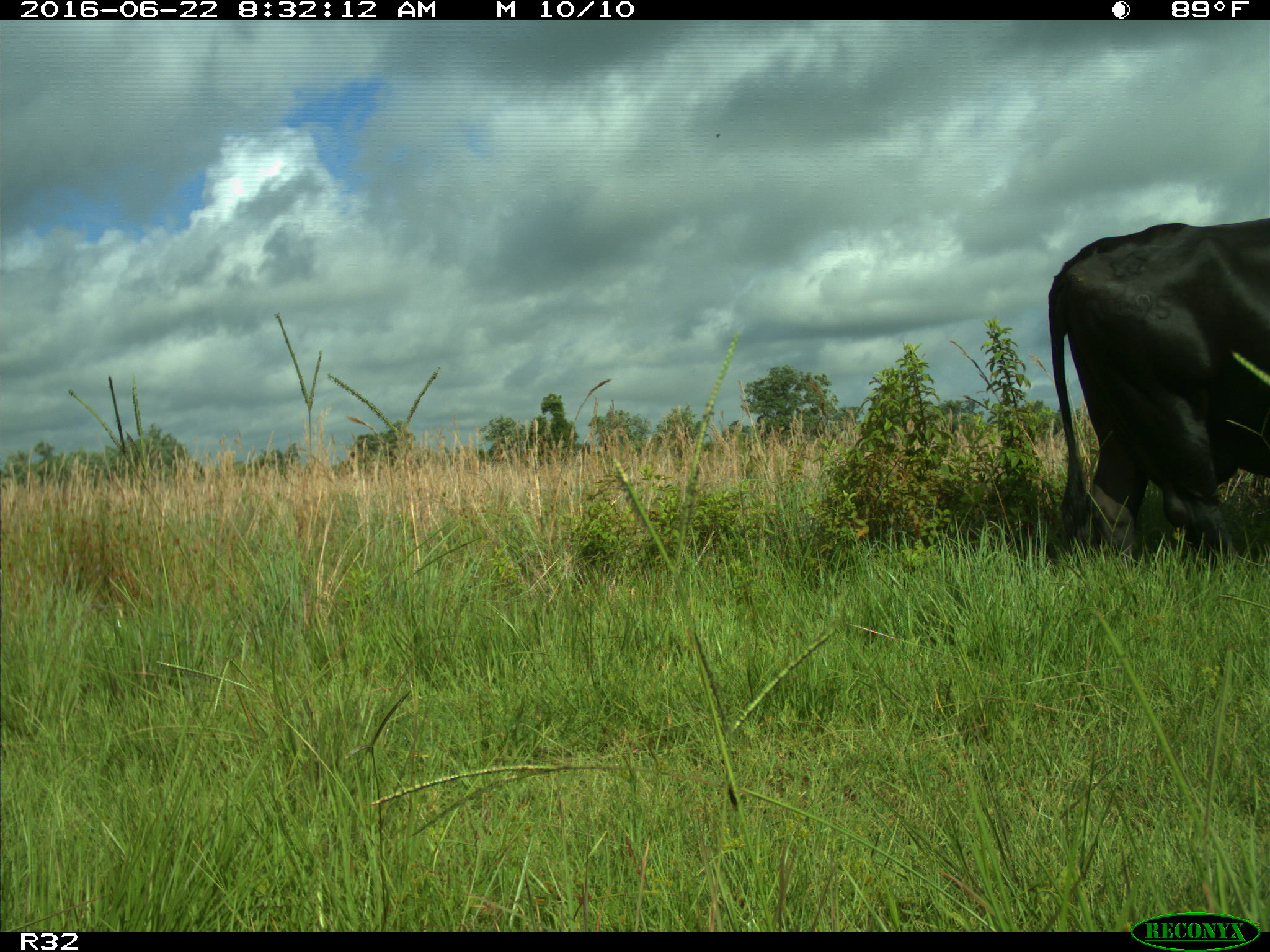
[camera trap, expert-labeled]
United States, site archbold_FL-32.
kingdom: Animalia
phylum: Chordata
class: Mammalia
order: Artiodactyla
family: Bovidae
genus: Bos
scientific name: Bos taurus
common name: domestic cow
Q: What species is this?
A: Bos taurus (domestic cow).